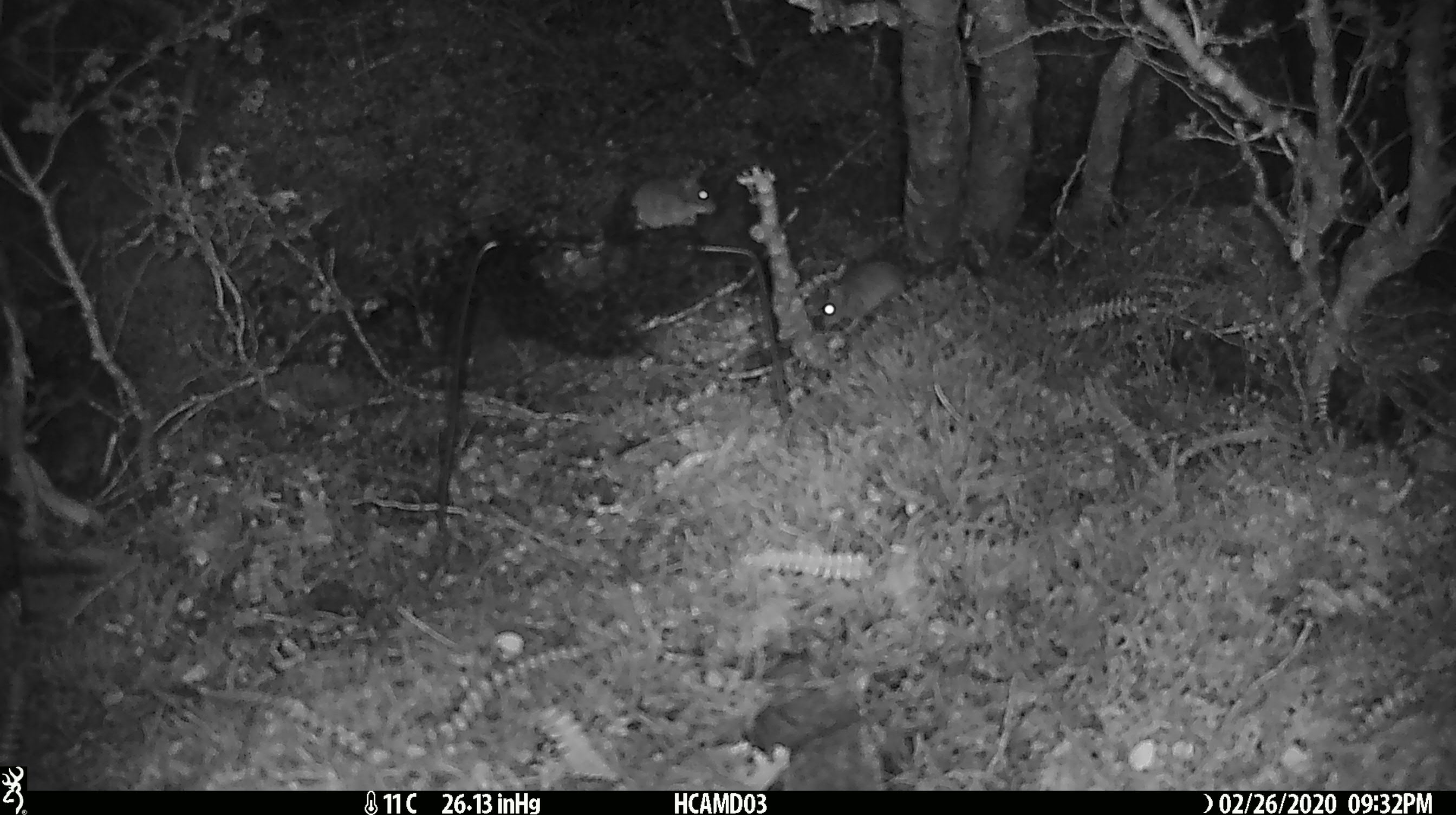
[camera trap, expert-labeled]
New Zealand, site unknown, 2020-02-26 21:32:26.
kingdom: Animalia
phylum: Chordata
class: Mammalia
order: Rodentia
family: Muridae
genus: Mus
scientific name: Mus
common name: mouse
Mouse (Mus).